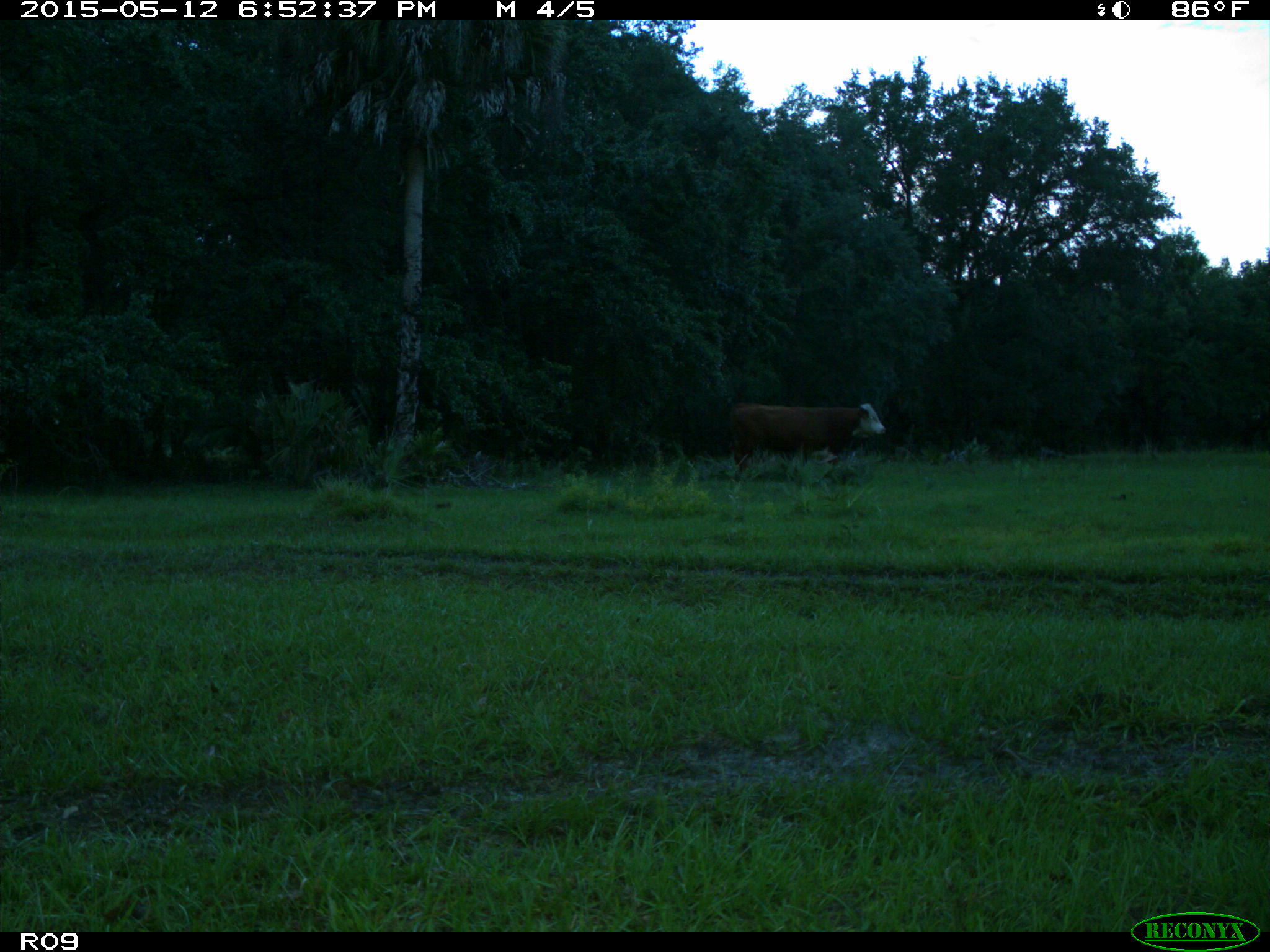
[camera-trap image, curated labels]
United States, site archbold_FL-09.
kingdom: Animalia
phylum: Chordata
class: Mammalia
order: Artiodactyla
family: Bovidae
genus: Bos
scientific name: Bos taurus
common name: domestic cow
Bos taurus (domestic cow).